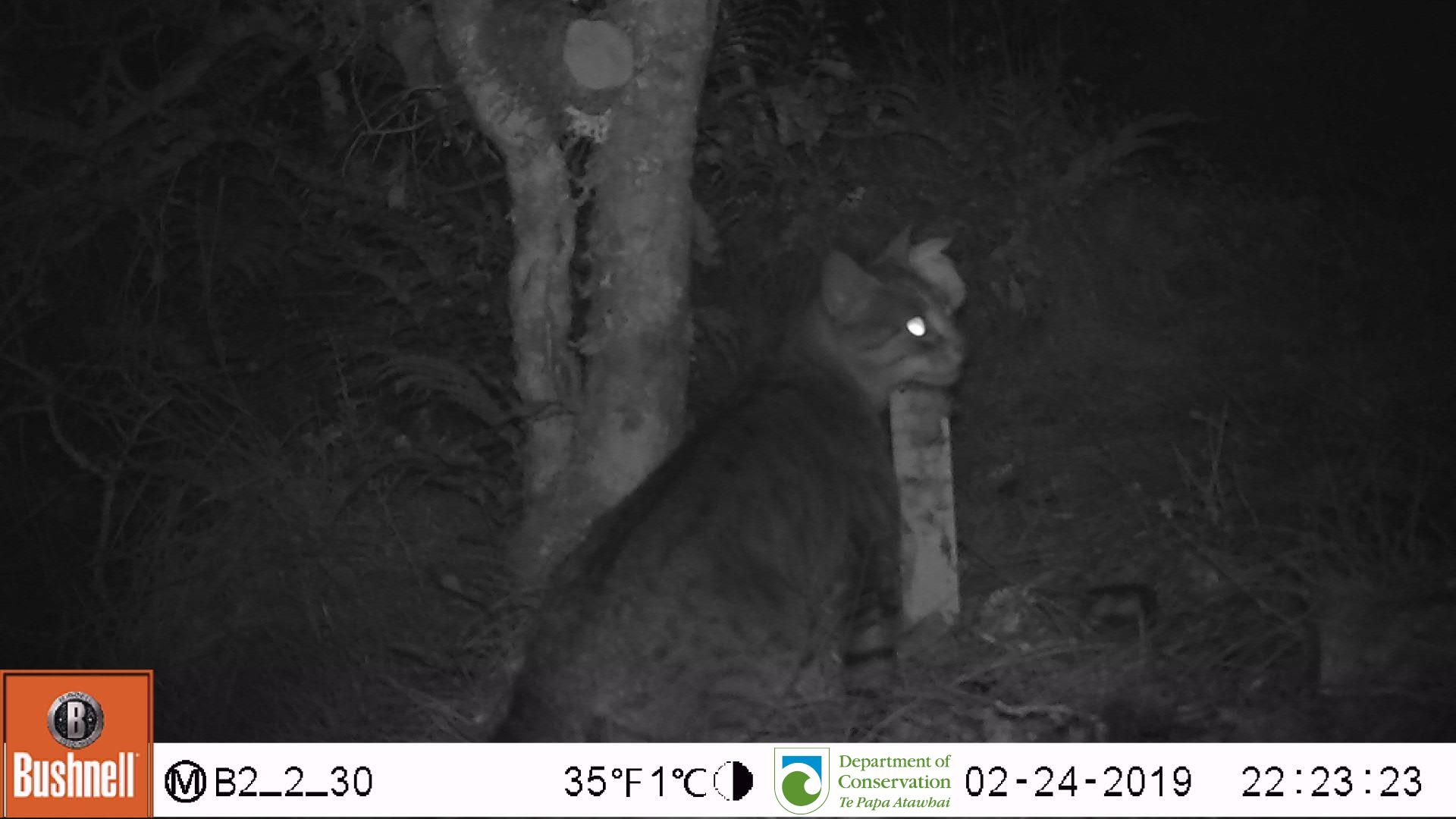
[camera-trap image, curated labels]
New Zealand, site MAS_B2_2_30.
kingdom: Animalia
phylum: Chordata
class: Mammalia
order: Carnivora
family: Felidae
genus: Felis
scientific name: Felis catus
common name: domestic cat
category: cat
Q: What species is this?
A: Cat (domestic cat) (Felis catus).